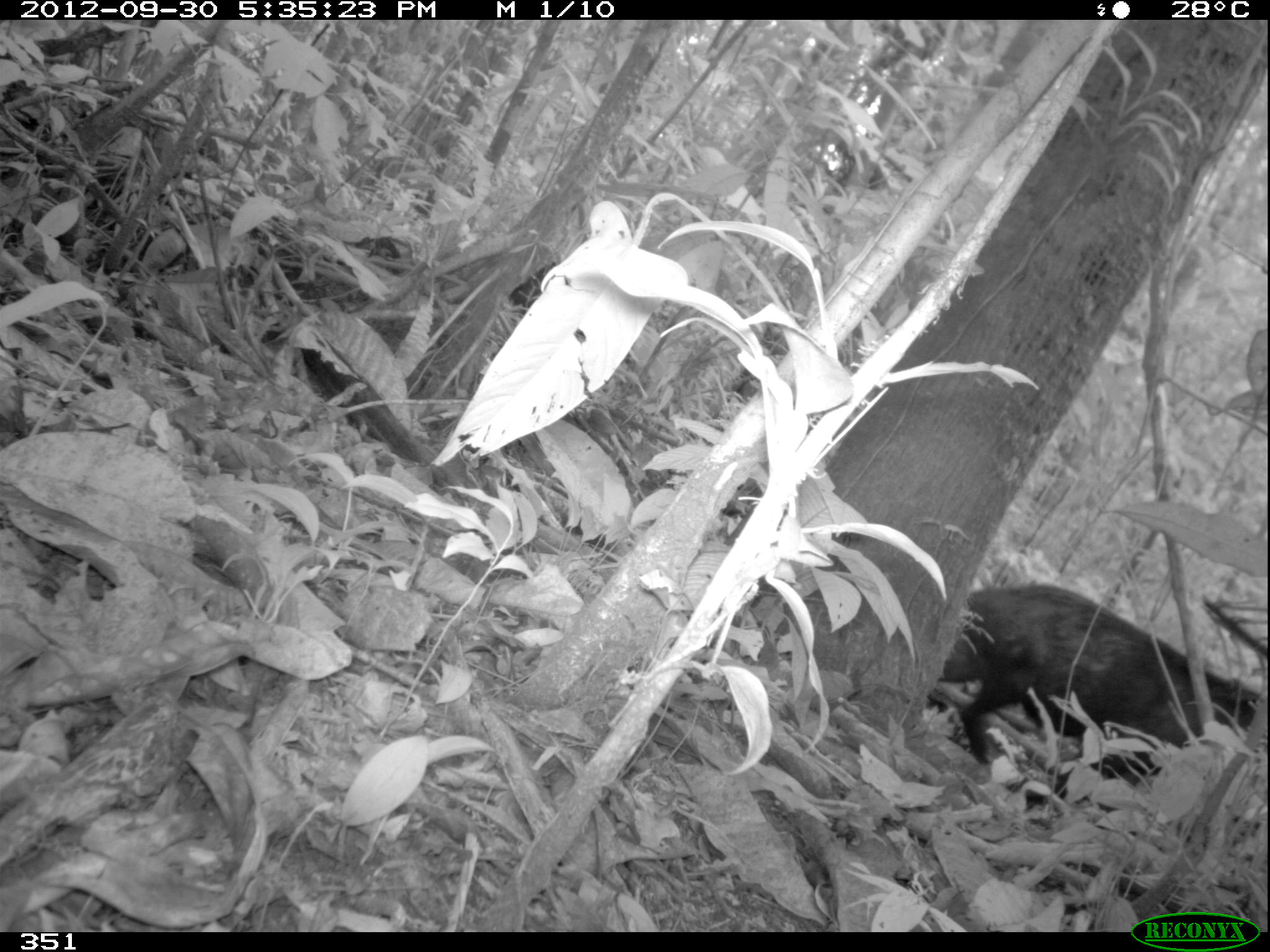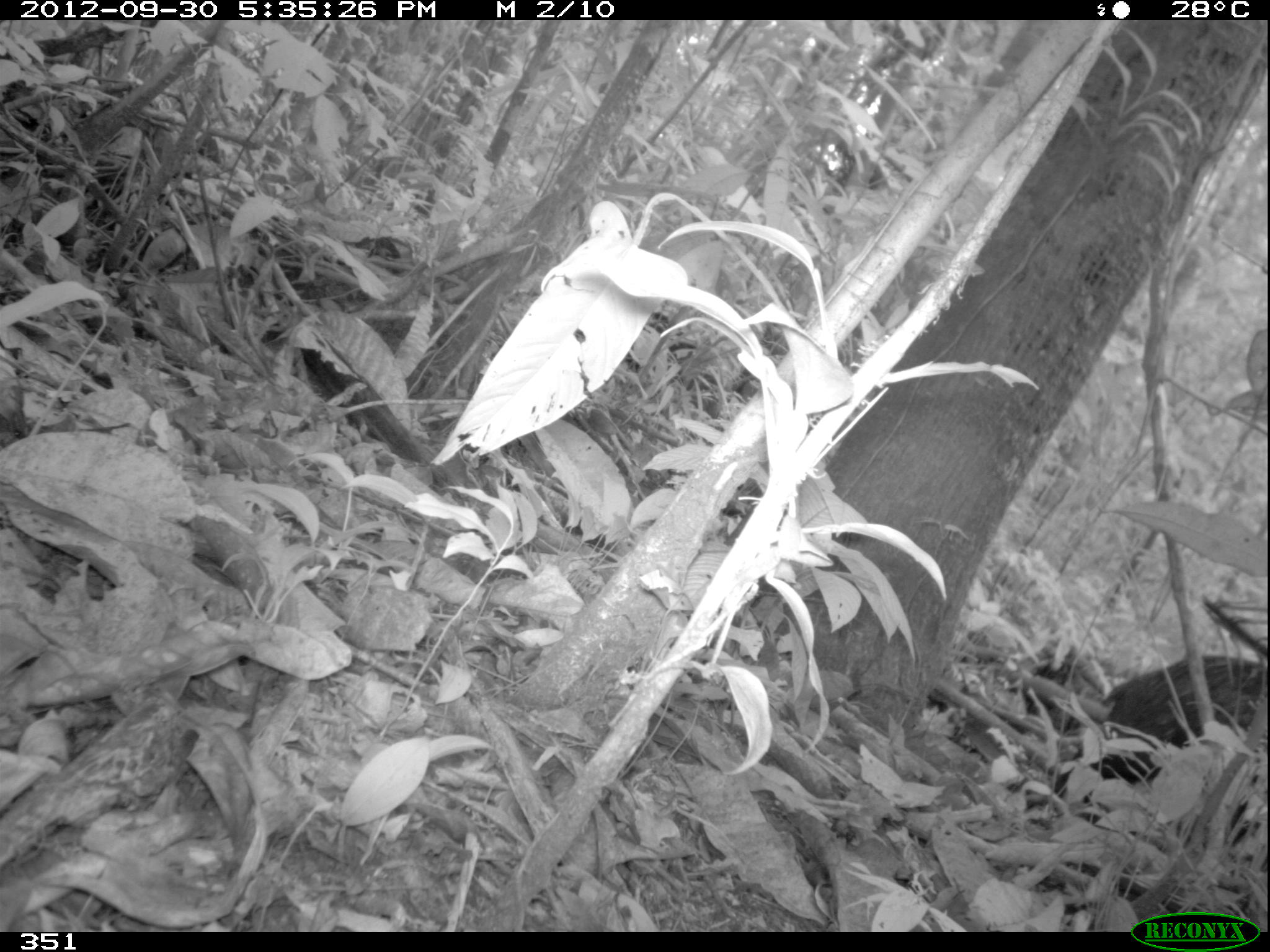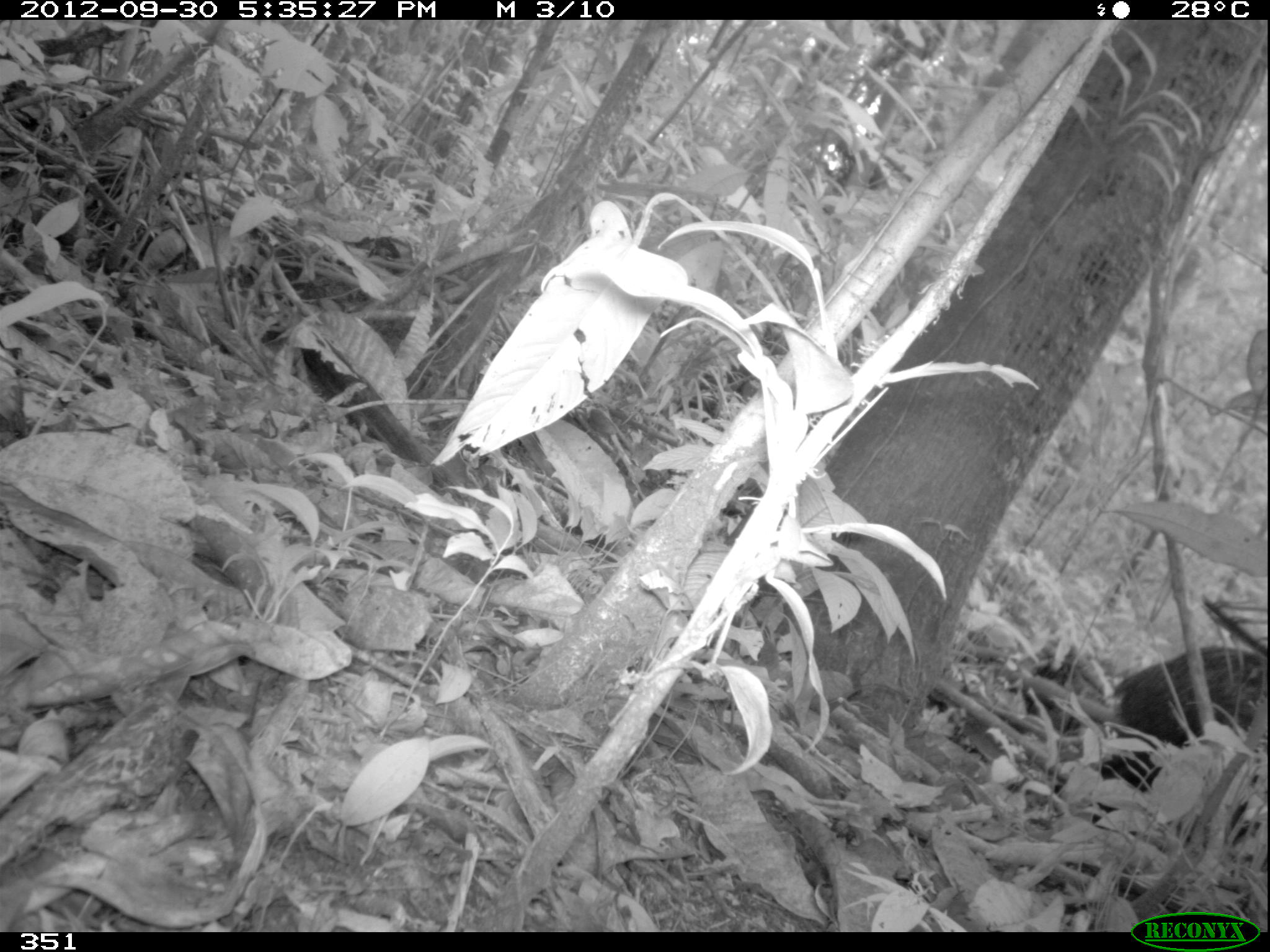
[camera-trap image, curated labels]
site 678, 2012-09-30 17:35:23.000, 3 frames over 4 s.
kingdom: Animalia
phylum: Chordata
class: Mammalia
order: Artiodactyla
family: Tayassuidae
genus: Tayassu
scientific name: Tayassu pecari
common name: white-lipped peccary